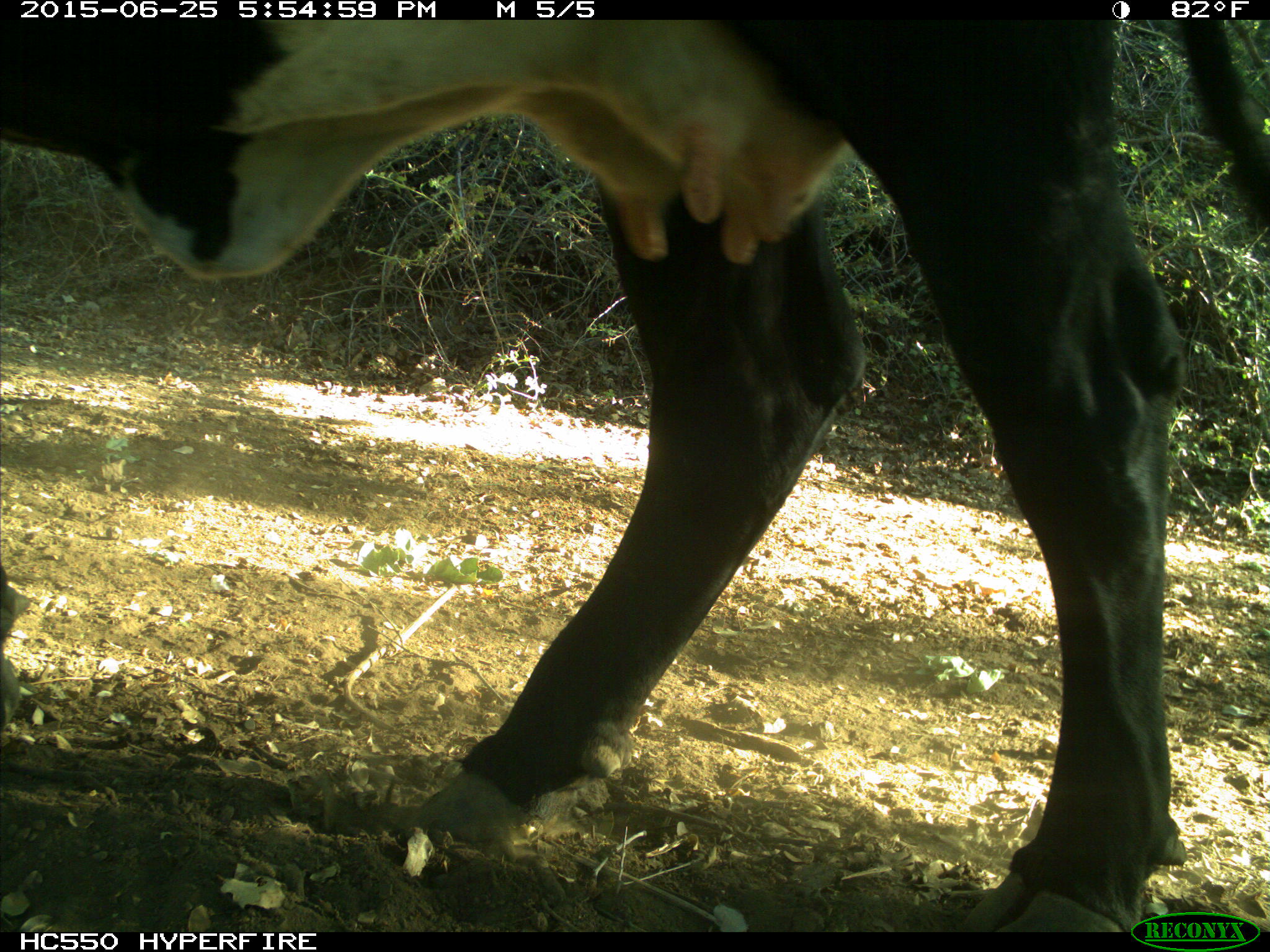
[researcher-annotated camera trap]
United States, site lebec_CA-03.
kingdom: Animalia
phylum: Chordata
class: Mammalia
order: Artiodactyla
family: Bovidae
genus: Bos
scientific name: Bos taurus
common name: domestic cow